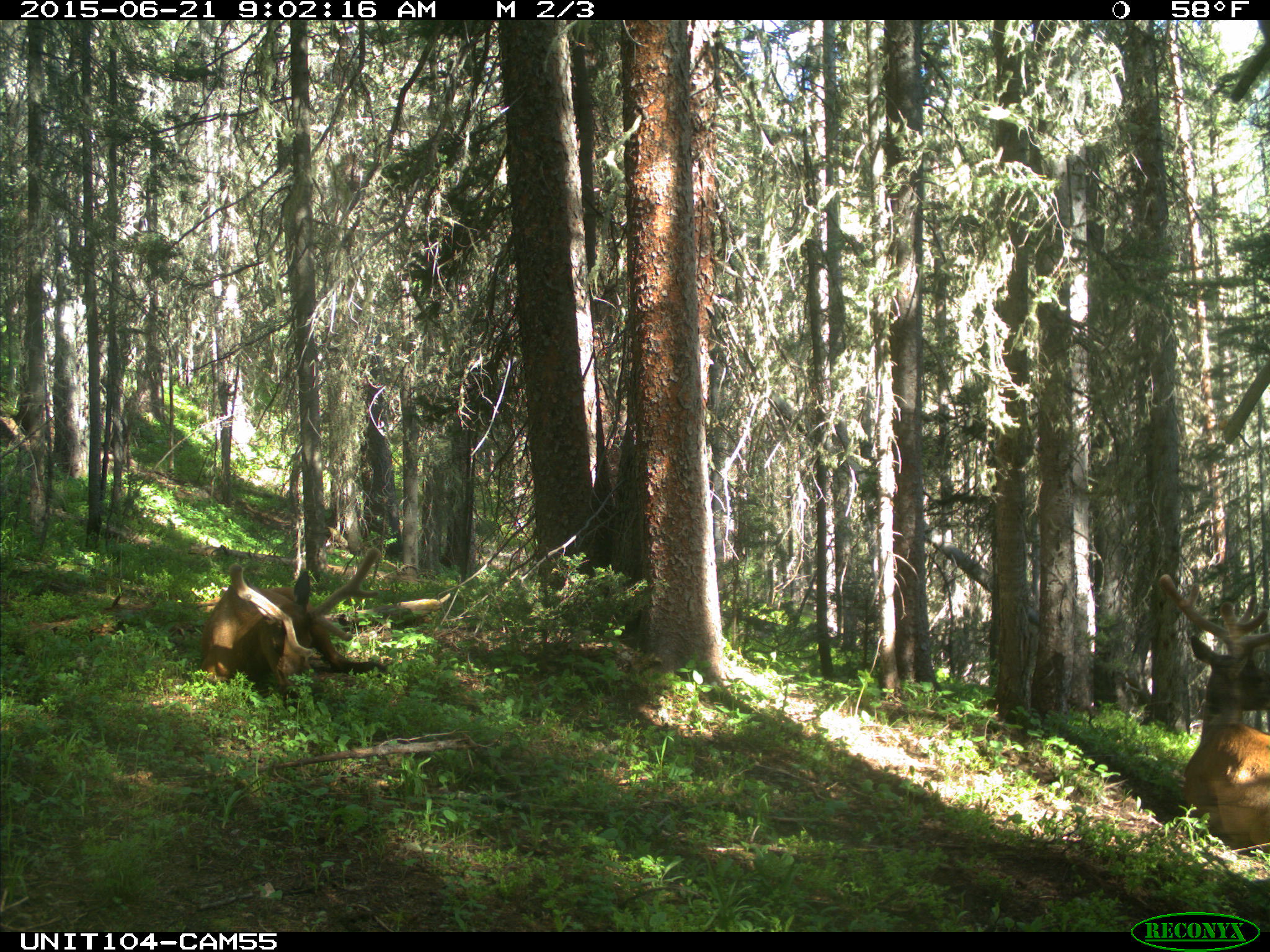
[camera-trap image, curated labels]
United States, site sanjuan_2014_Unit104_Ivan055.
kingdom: Animalia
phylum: Chordata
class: Mammalia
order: Artiodactyla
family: Cervidae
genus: Cervus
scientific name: Cervus elaphus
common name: red deer